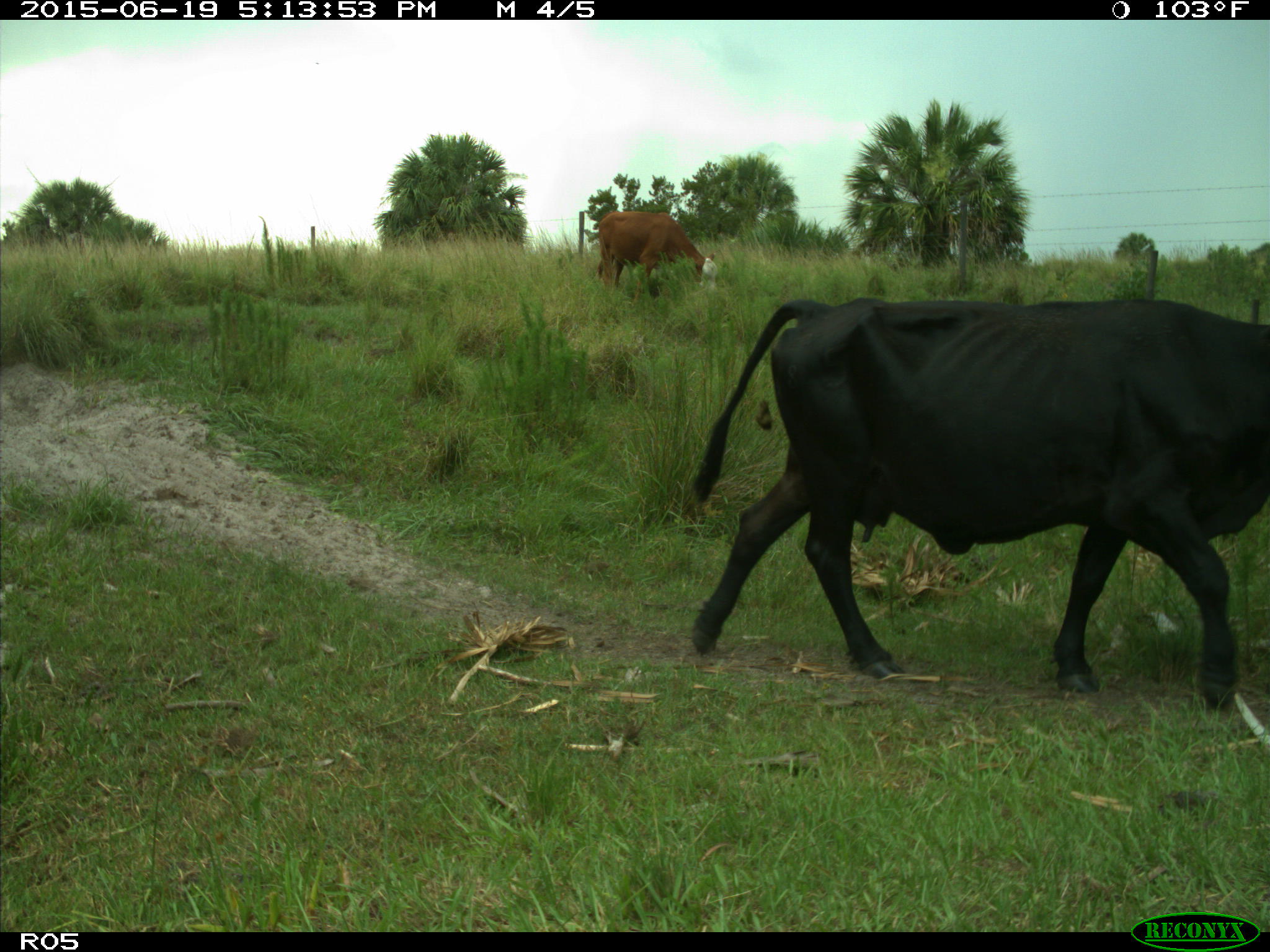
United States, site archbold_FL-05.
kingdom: Animalia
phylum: Chordata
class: Mammalia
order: Artiodactyla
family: Bovidae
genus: Bos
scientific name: Bos taurus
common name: domestic cow